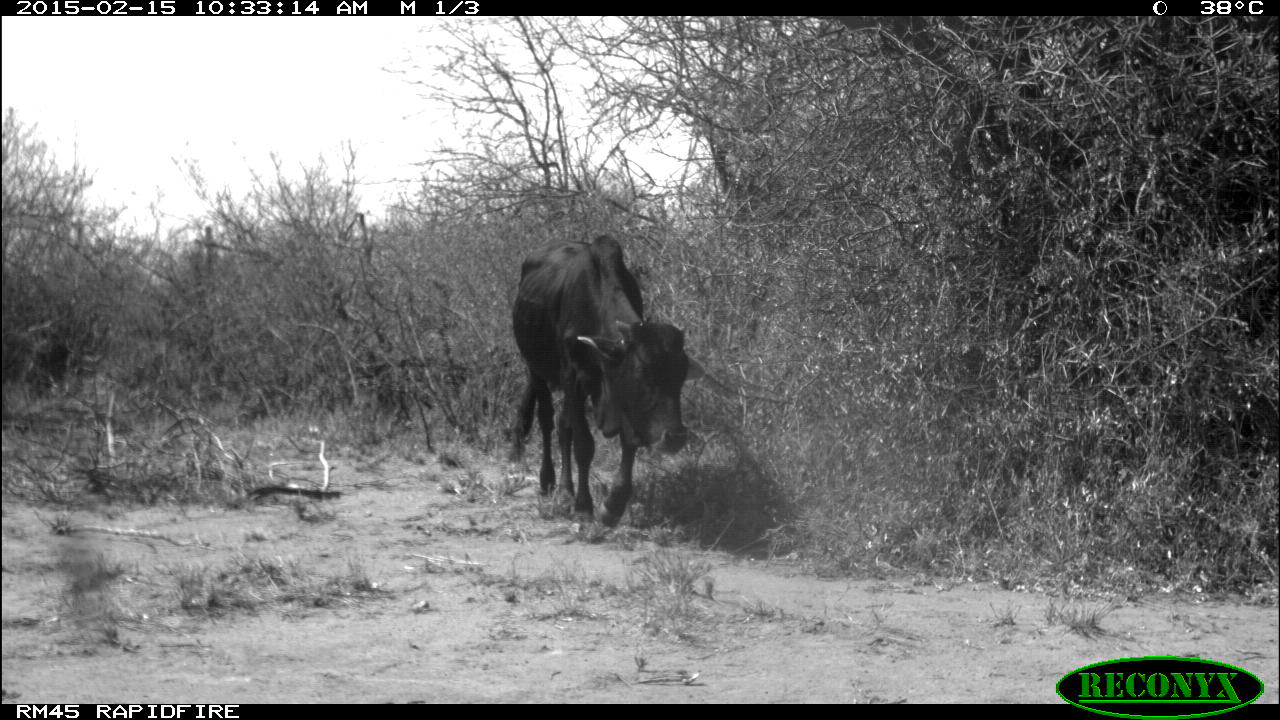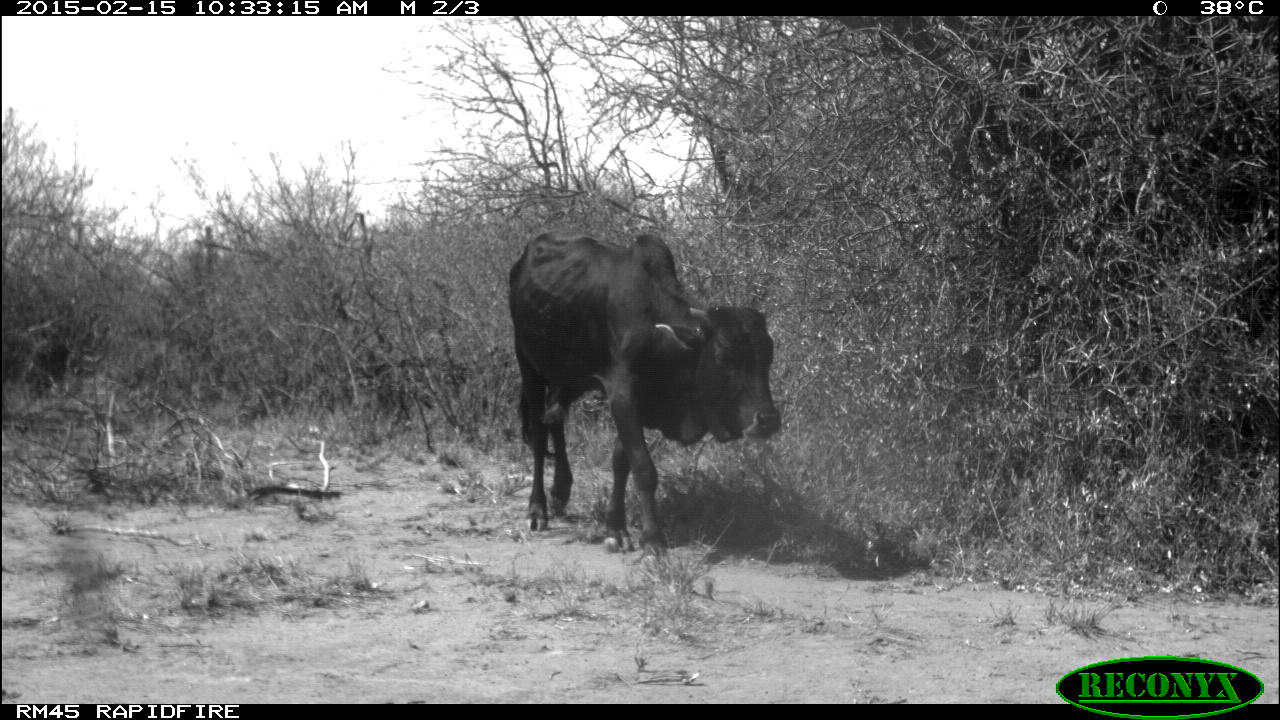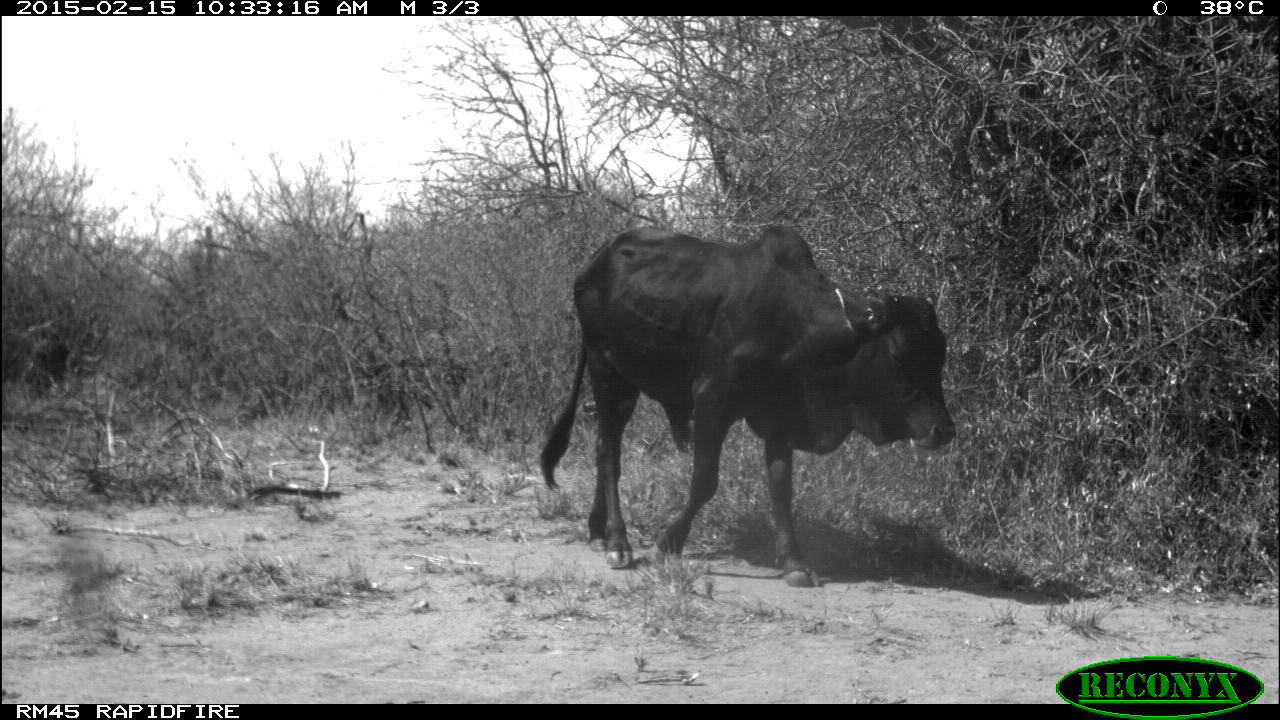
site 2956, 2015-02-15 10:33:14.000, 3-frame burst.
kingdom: Animalia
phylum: Chordata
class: Mammalia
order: Artiodactyla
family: Bovidae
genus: Bos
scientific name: Bos taurus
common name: domestic cattle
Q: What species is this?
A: Bos taurus (domestic cattle).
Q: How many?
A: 3.